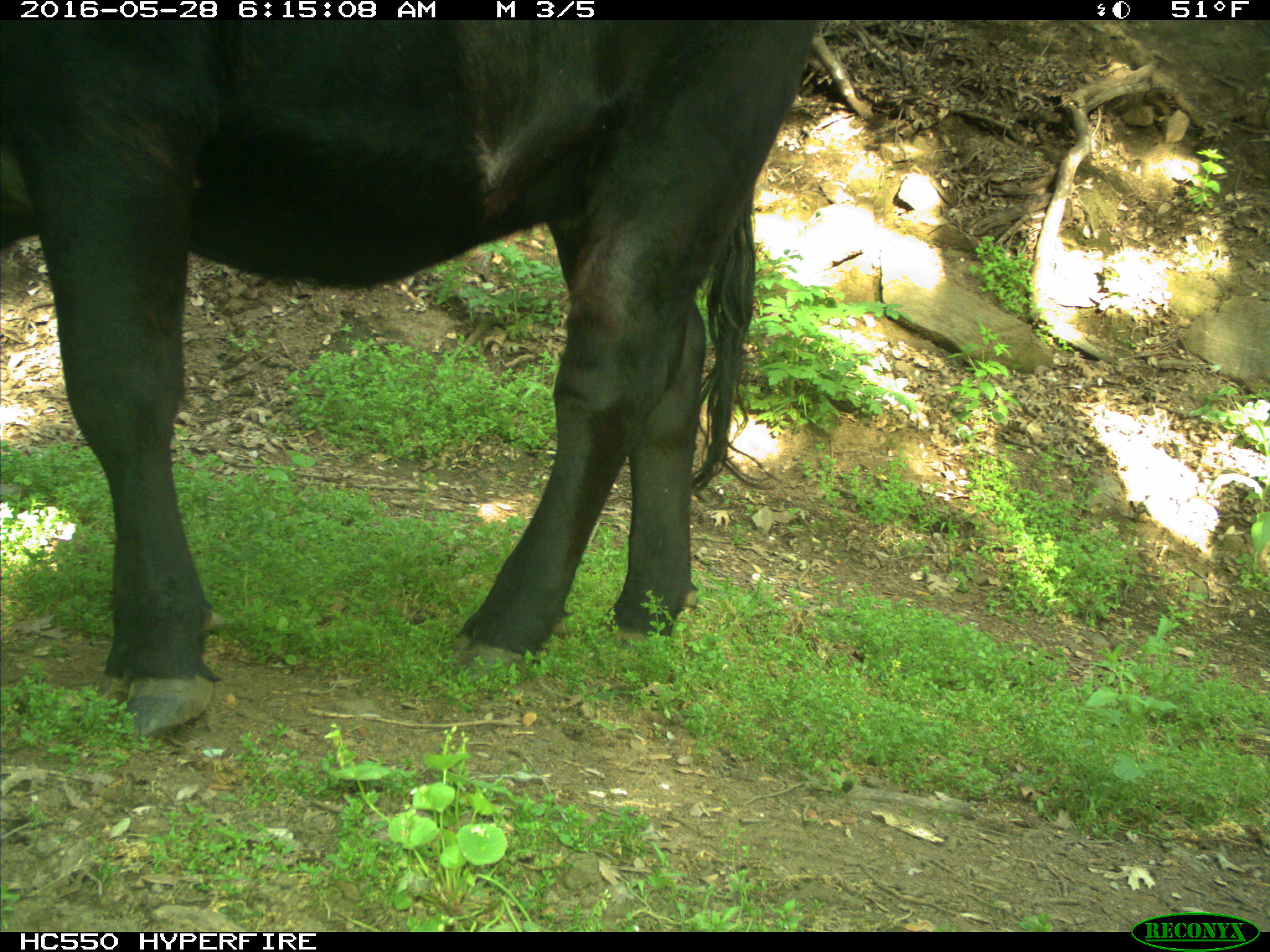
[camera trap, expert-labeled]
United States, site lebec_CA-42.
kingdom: Animalia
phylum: Chordata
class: Mammalia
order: Artiodactyla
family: Bovidae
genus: Bos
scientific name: Bos taurus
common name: domestic cow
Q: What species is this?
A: Bos taurus (domestic cow).